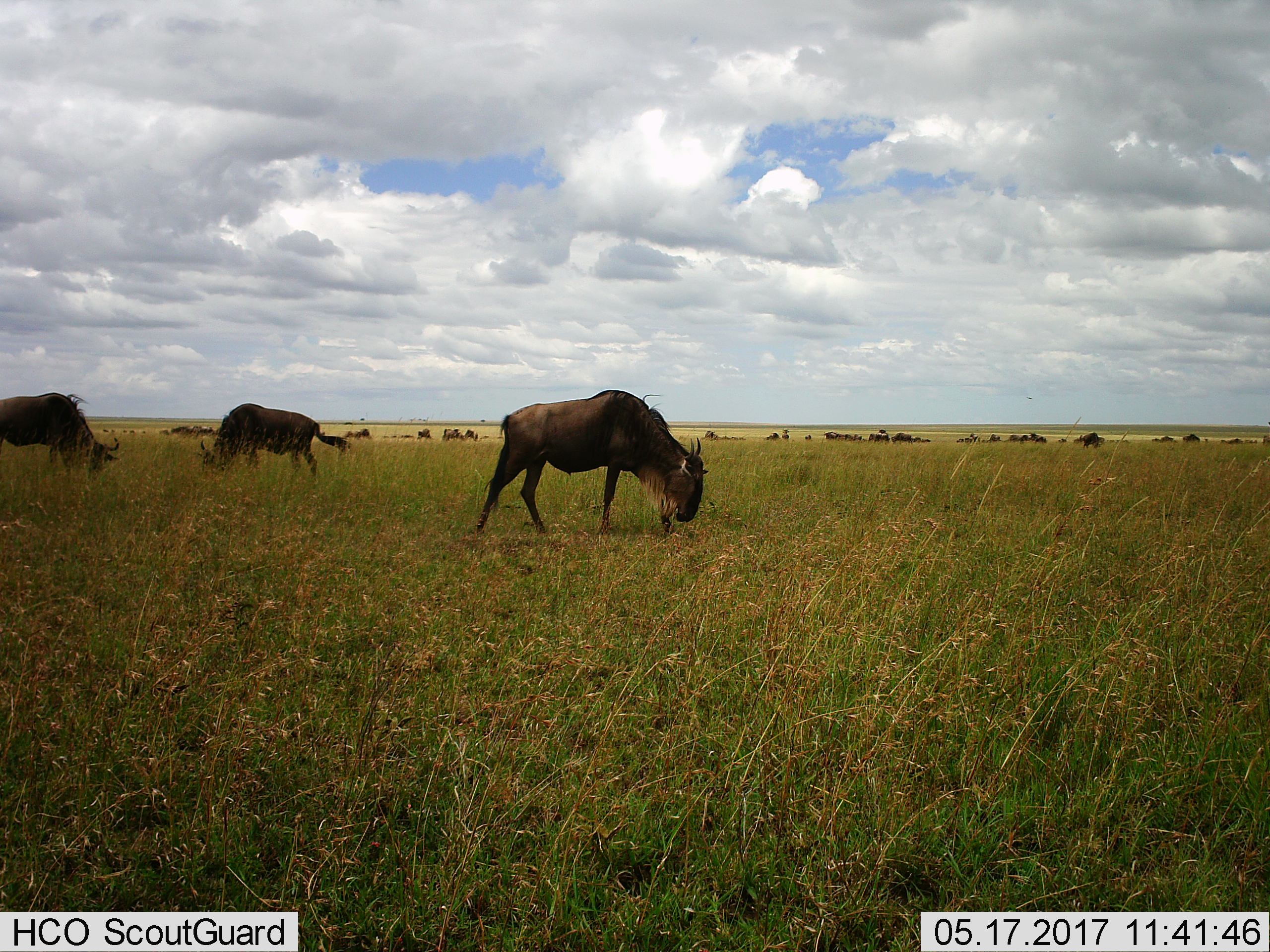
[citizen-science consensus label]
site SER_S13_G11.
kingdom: Animalia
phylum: Chordata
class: Mammalia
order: Artiodactyla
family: Bovidae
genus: Connochaetes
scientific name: Connochaetes taurinus taurinus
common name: blue wildebeest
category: wildebeestblue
Wildebeestblue (blue wildebeest) (Connochaetes taurinus taurinus), count 11-50. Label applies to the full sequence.